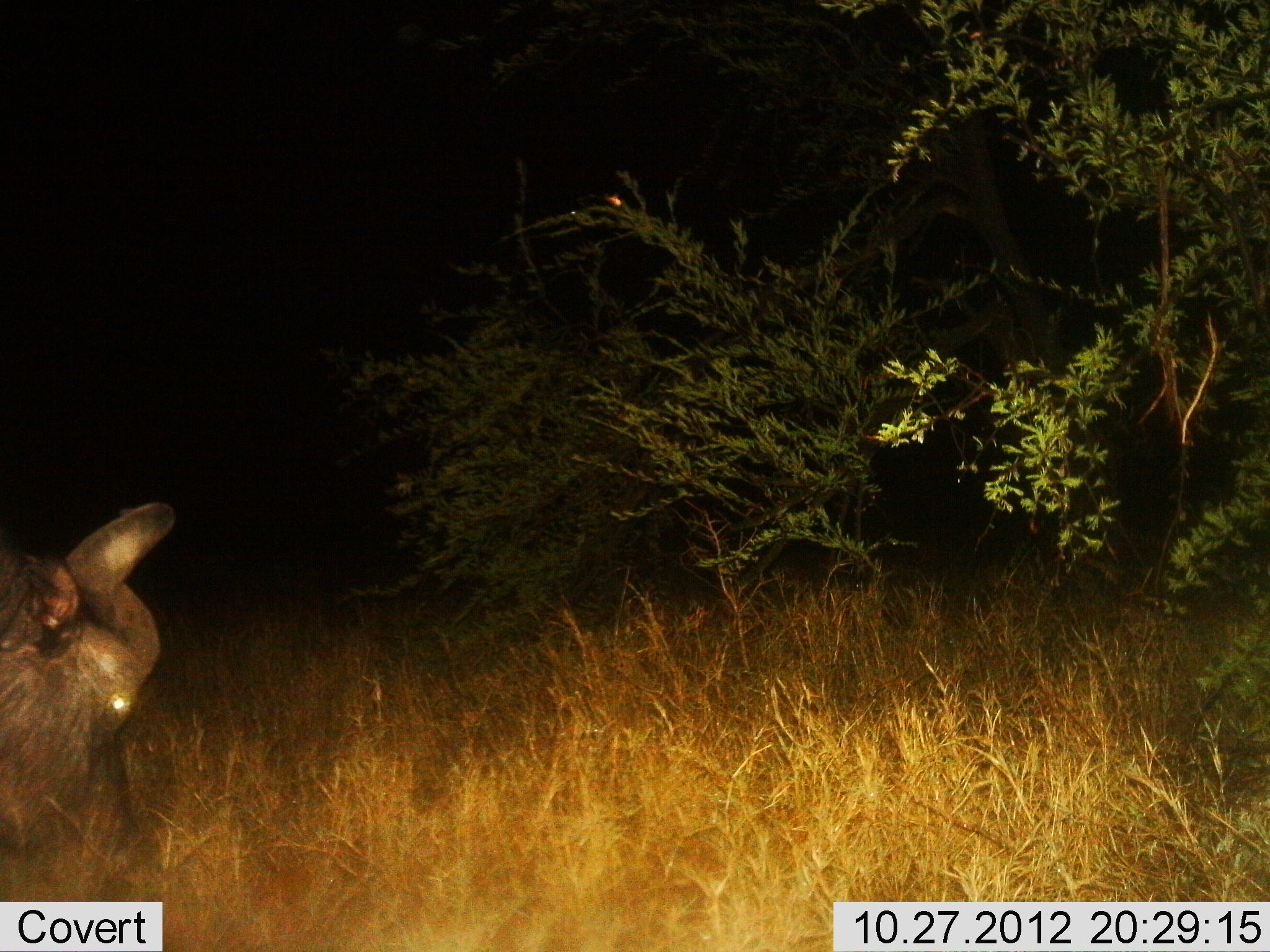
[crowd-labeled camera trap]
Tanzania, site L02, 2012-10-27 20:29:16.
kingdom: Animalia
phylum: Chordata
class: Mammalia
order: Artiodactyla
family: Bovidae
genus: Syncerus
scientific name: Syncerus caffer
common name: cape buffalo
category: buffalo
Buffalo (cape buffalo) (Syncerus caffer), count 1. Behavior (volunteer vote fractions): standing 11%, resting 0%, moving 0%, interacting 0%. Young present (vote fraction): 0%. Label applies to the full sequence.